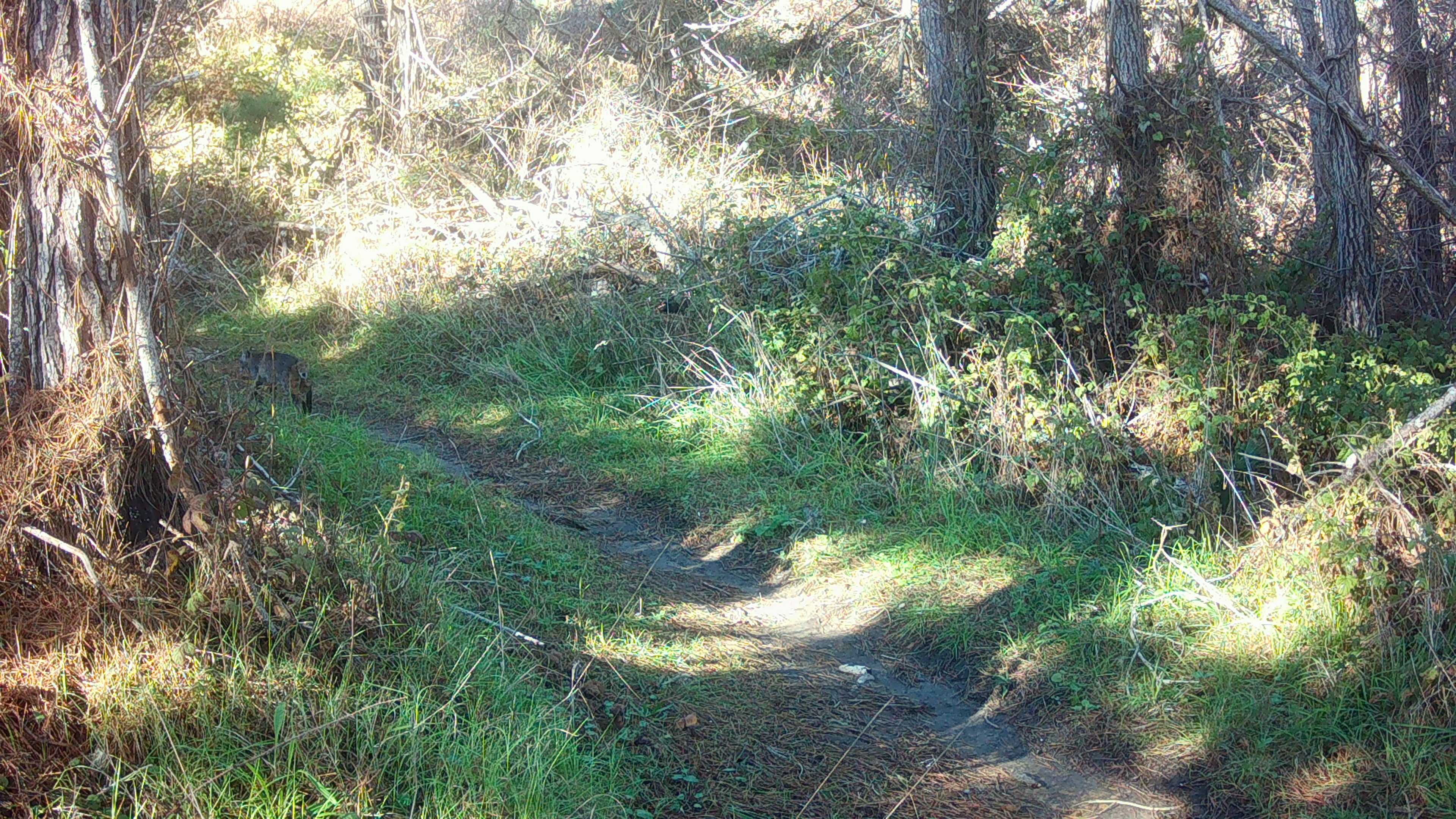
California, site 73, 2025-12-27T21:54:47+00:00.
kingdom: Animalia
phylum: Chordata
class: Mammalia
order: Carnivora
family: Felidae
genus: Lynx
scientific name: Lynx rufus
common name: bobcat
Bobcat (Lynx rufus).